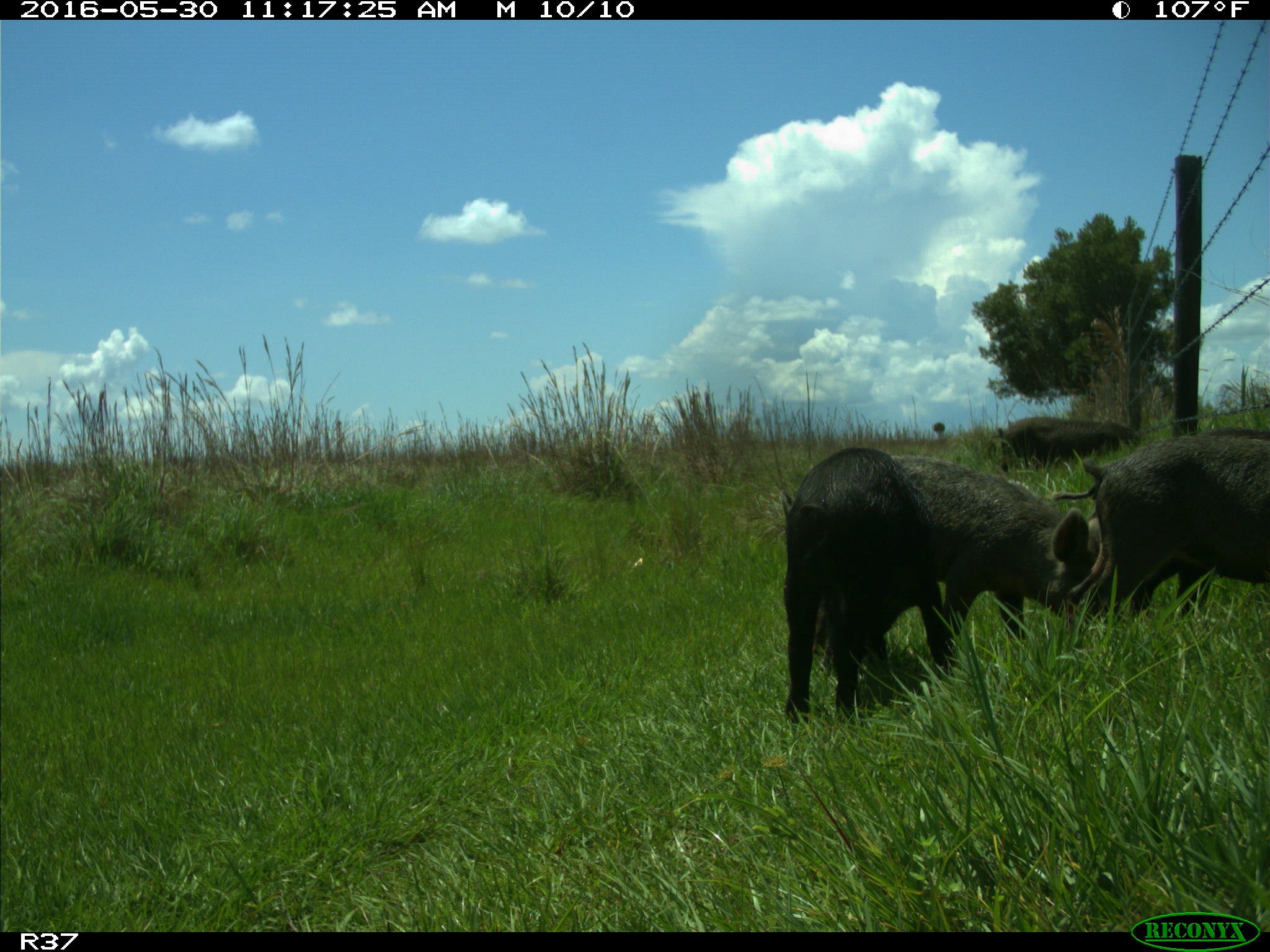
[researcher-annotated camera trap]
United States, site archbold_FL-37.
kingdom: Animalia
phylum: Chordata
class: Mammalia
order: Artiodactyla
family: Suidae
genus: Sus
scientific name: Sus scrofa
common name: wild boar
Sus scrofa (wild boar).